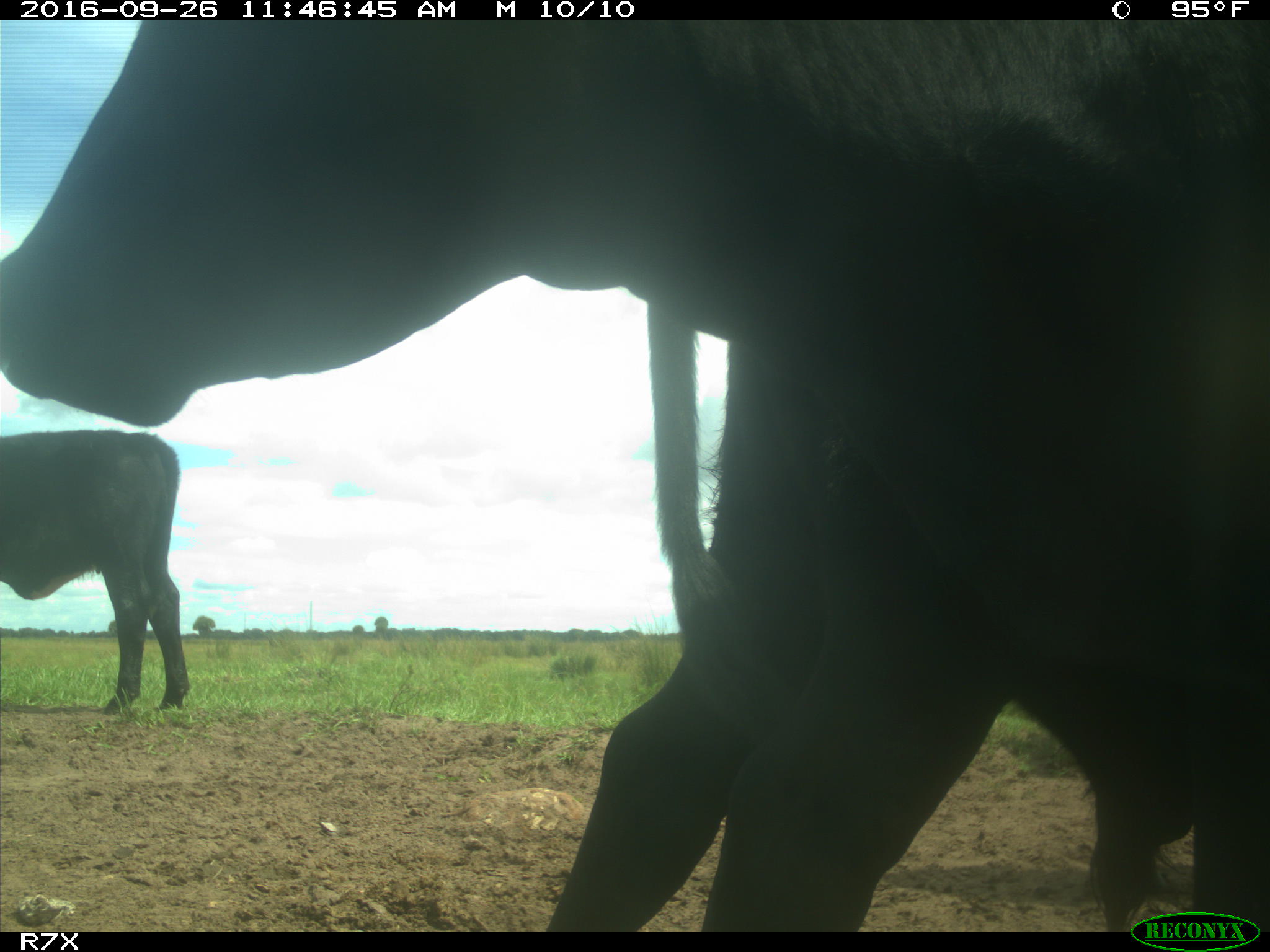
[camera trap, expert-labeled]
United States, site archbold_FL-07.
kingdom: Animalia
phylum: Chordata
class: Mammalia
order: Artiodactyla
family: Bovidae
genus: Bos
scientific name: Bos taurus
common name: domestic cow